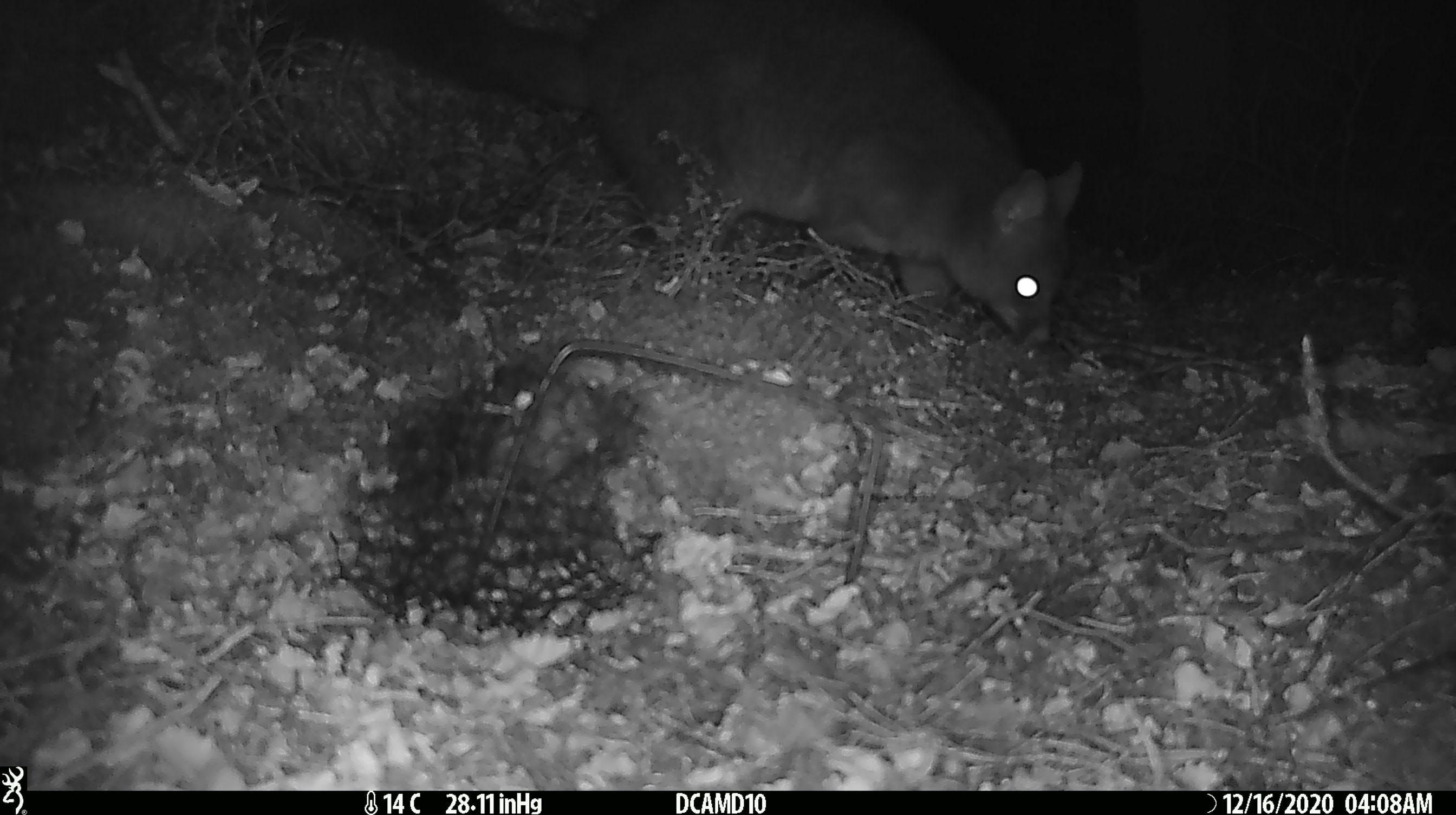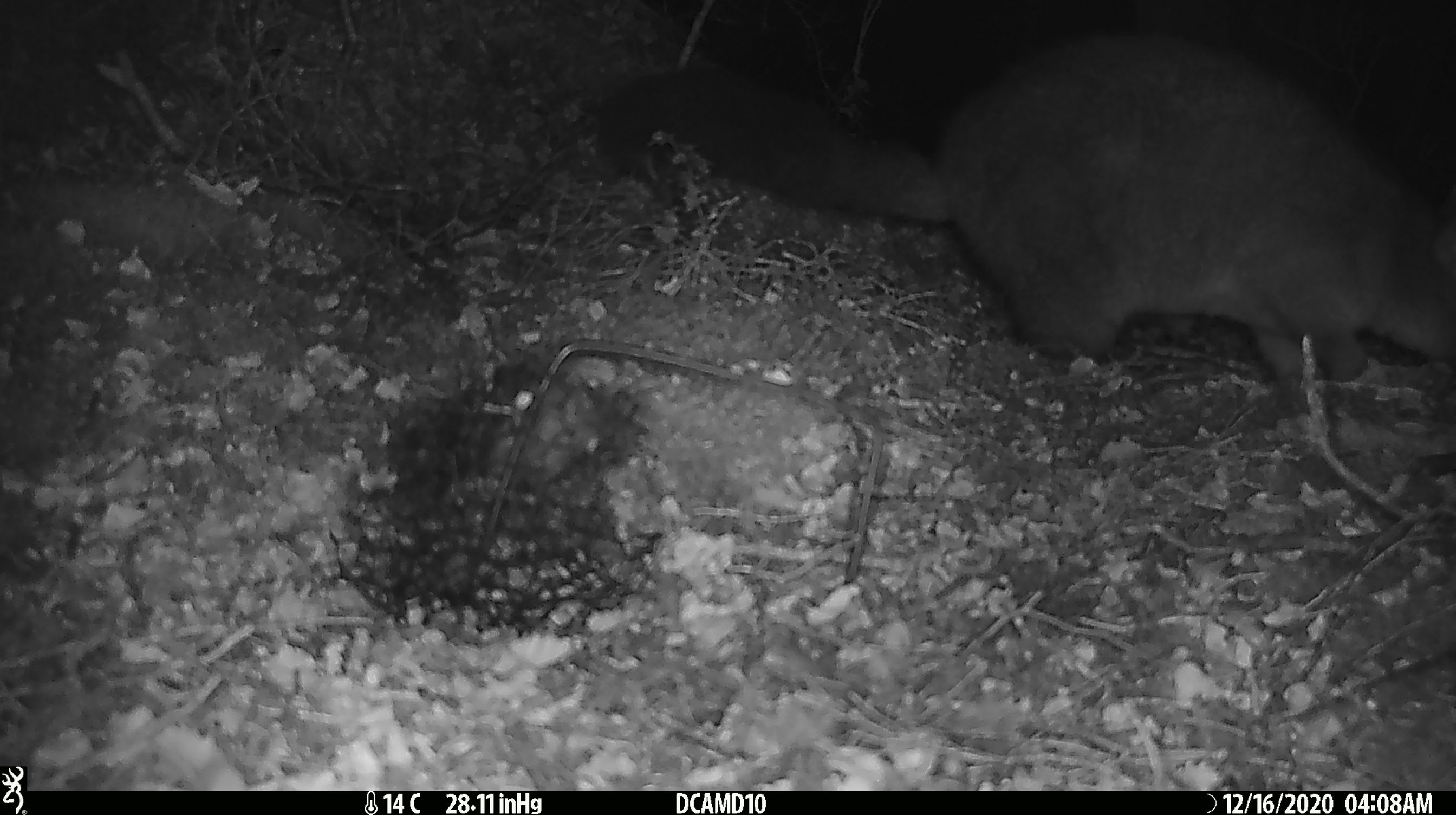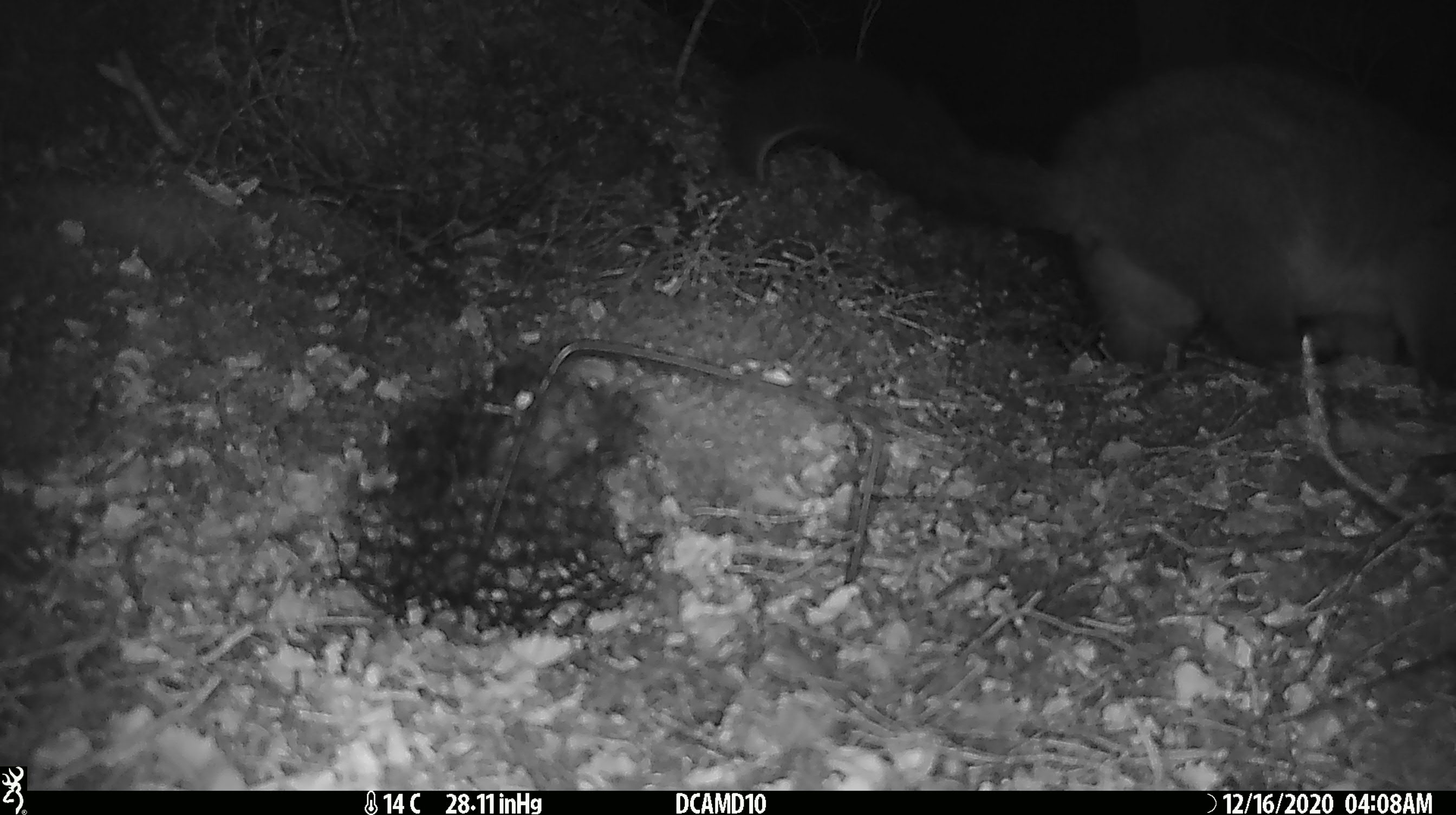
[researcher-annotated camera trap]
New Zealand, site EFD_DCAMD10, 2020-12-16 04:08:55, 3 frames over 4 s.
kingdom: Animalia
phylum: Chordata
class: Mammalia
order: Diprotodontia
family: Phalangeridae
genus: Trichosurus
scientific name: Trichosurus vulpecula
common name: common brushtail possum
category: possum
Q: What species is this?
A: Possum (common brushtail possum) (Trichosurus vulpecula).